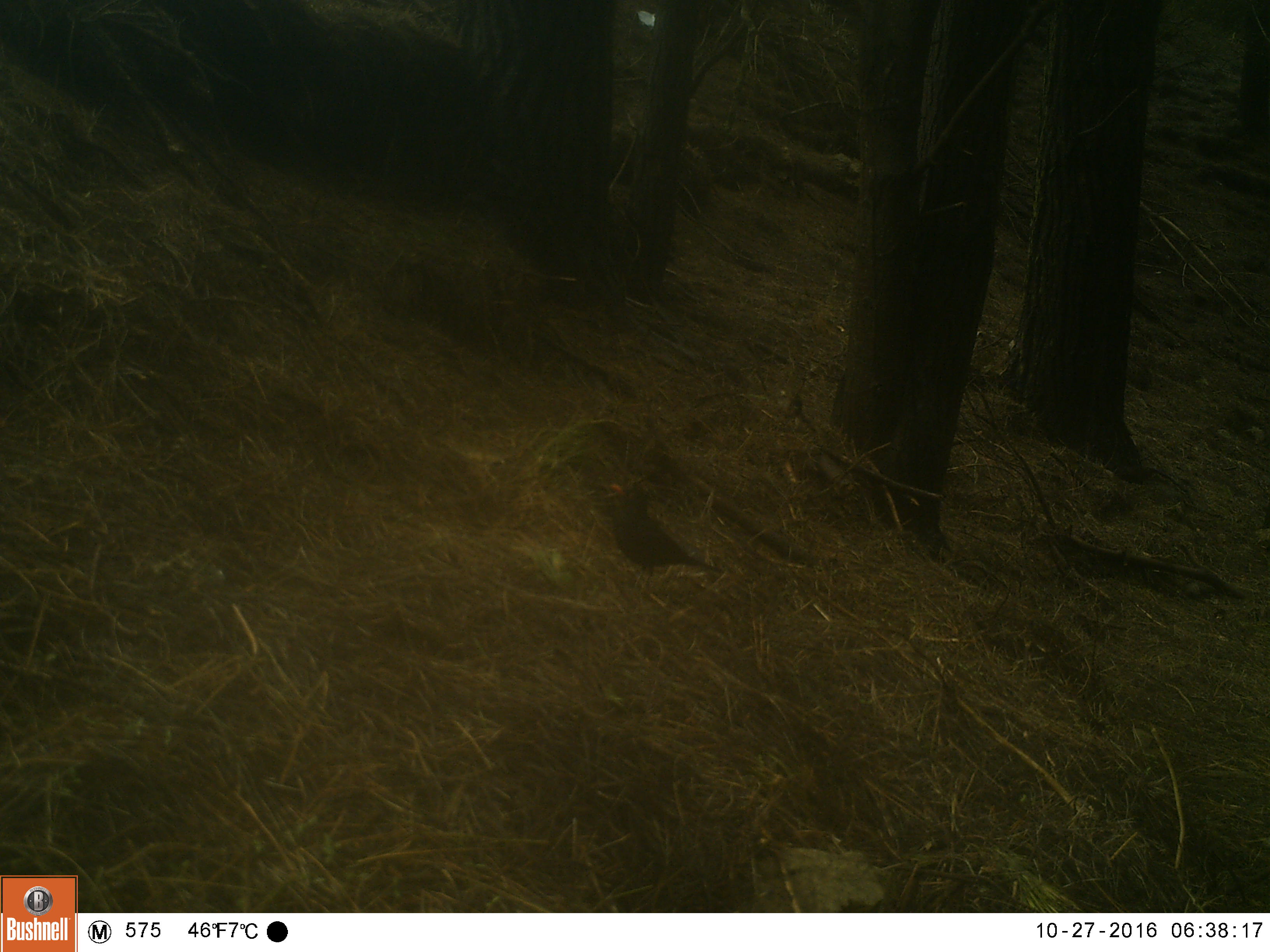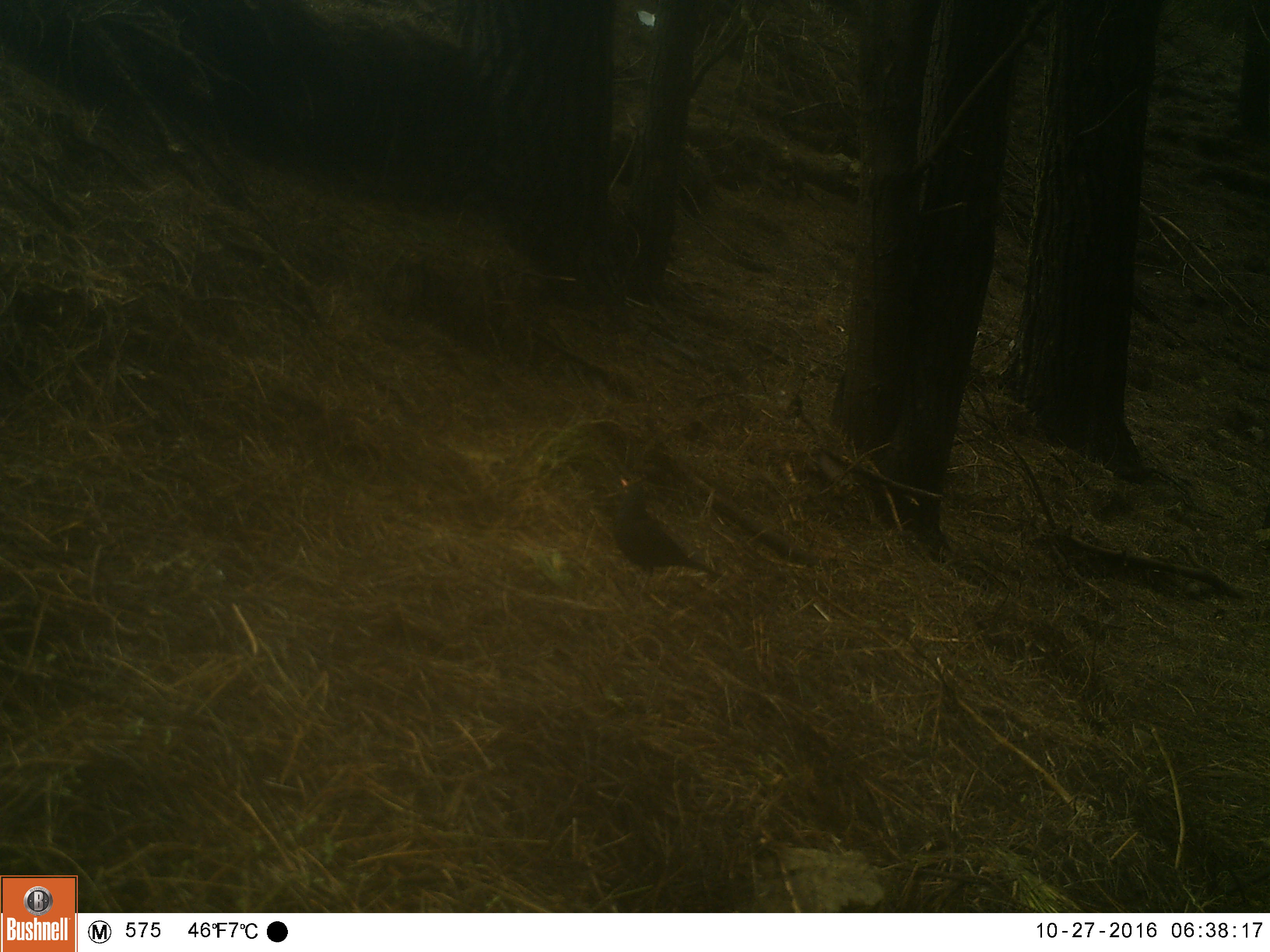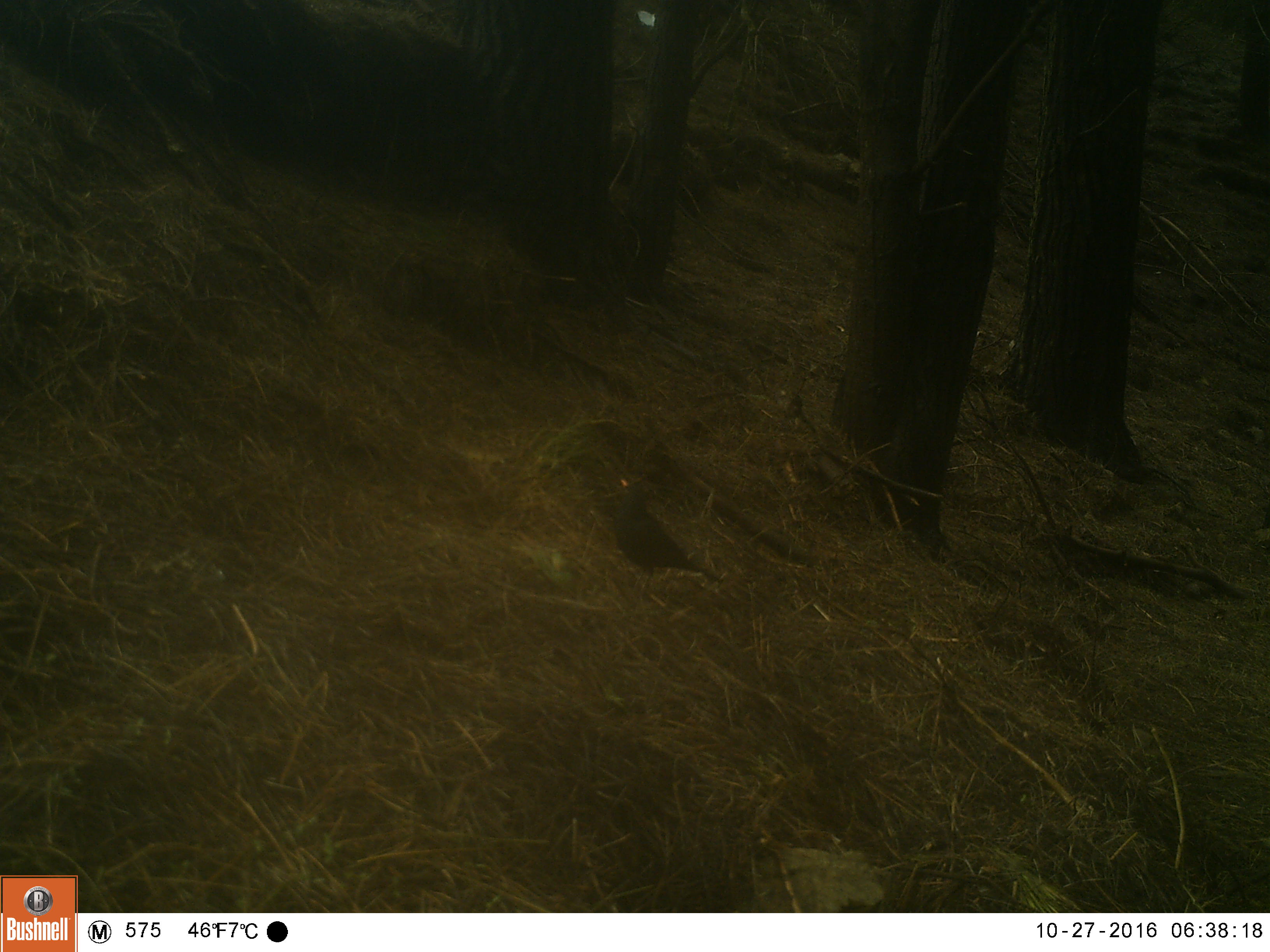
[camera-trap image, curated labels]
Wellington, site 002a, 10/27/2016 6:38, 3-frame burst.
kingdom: Animalia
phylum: Chordata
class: Aves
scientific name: Aves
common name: bird